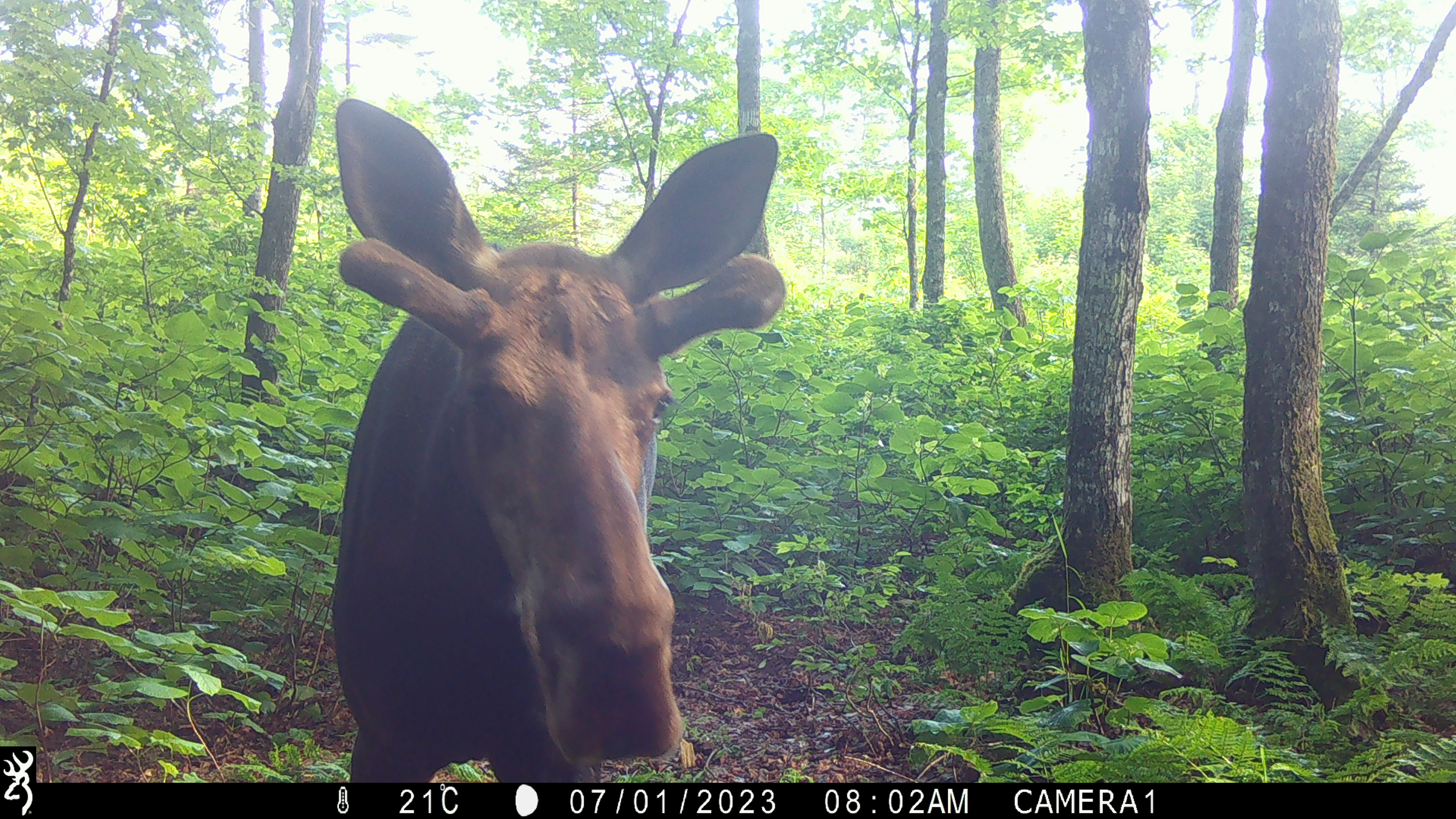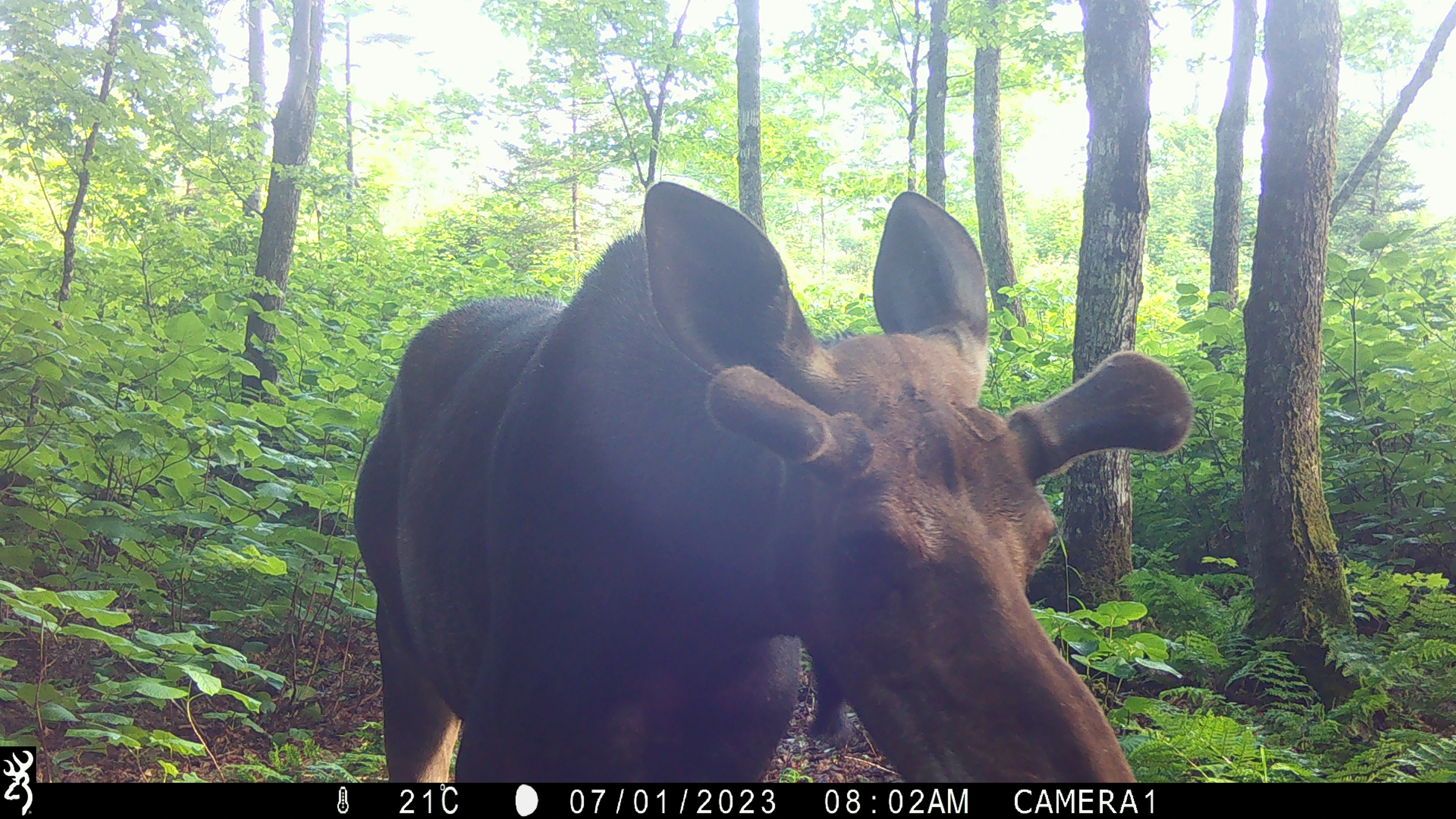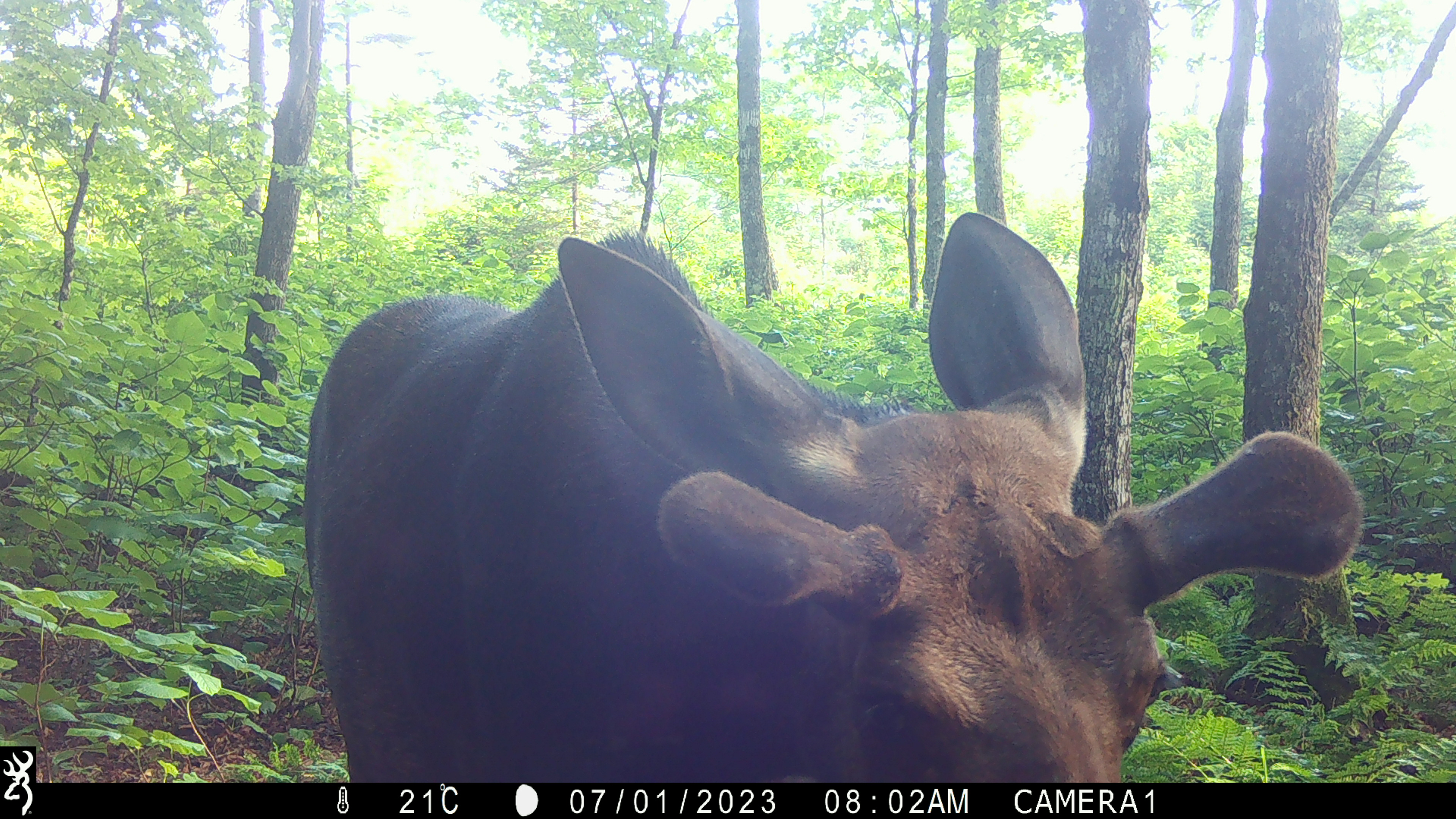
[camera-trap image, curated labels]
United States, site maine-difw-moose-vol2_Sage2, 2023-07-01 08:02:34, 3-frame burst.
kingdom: Animalia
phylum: Chordata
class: Mammalia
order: Artiodactyla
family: Cervidae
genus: Alces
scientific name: Alces alces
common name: moose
Moose (Alces alces).